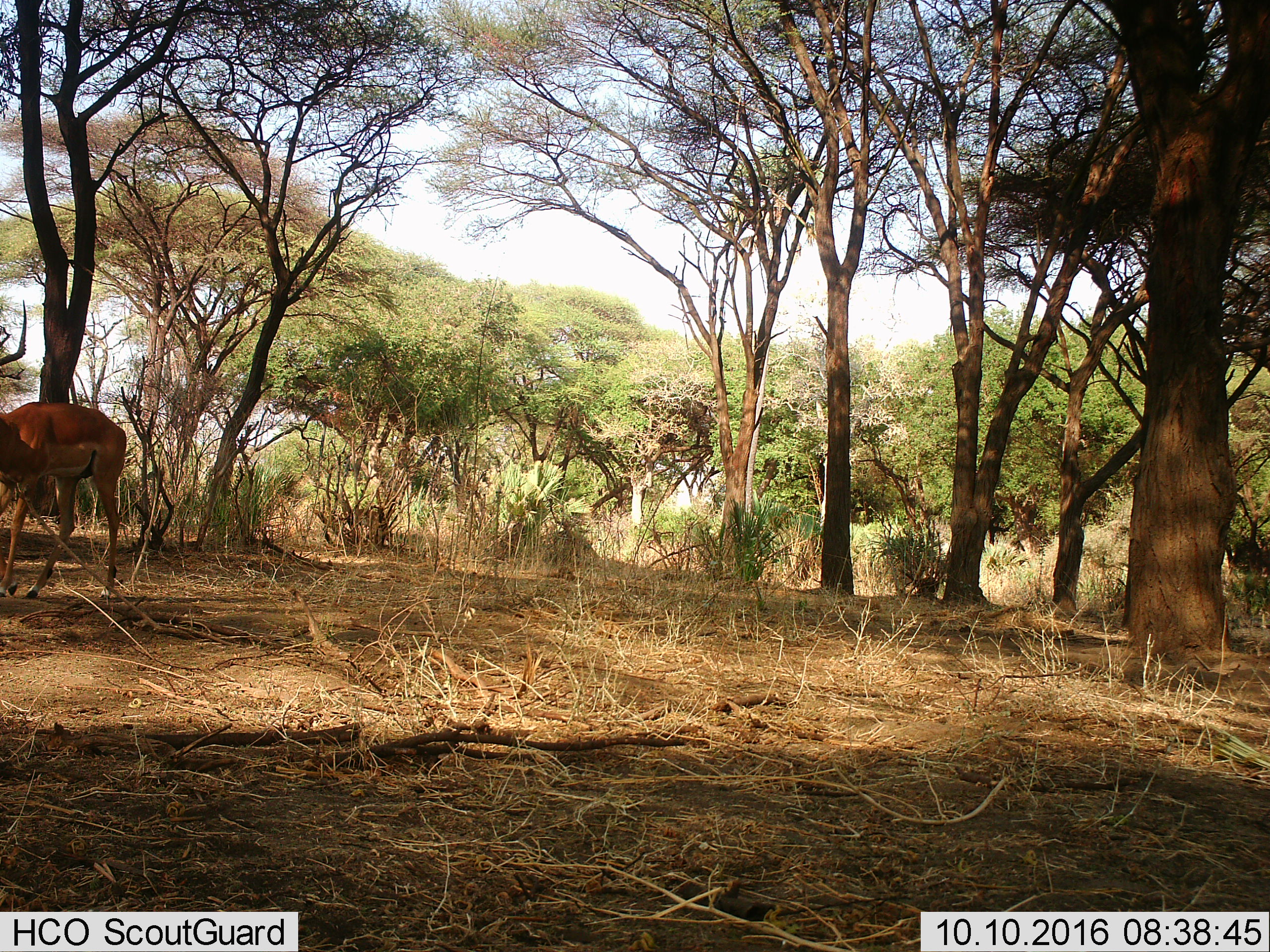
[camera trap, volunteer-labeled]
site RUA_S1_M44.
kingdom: Animalia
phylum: Chordata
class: Mammalia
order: Artiodactyla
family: Bovidae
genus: Aepyceros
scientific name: Aepyceros melampus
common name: impala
Impala (Aepyceros melampus), count 1. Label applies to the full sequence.